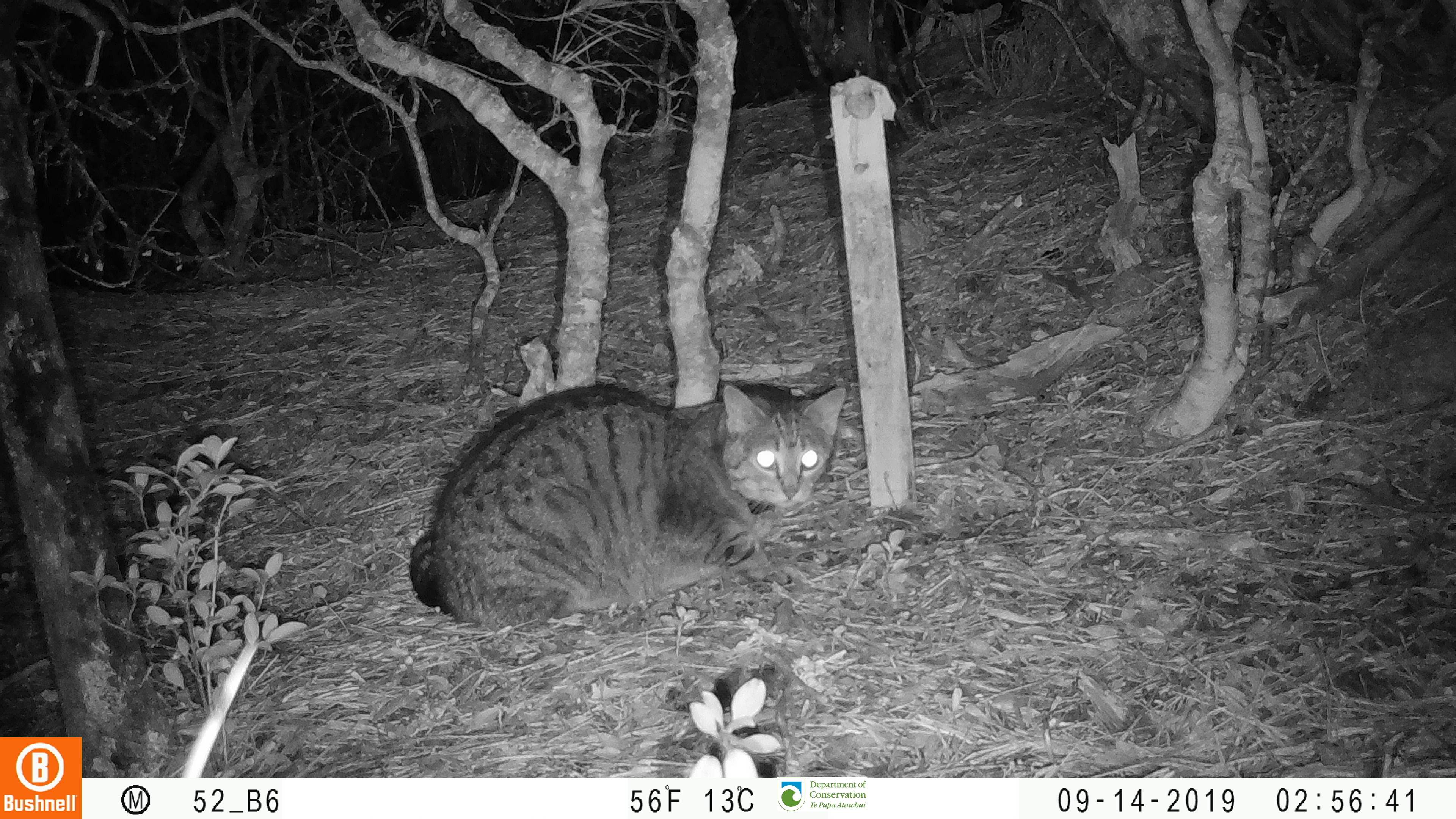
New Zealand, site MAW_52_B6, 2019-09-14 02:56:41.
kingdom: Animalia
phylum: Chordata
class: Mammalia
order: Carnivora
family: Felidae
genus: Felis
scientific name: Felis catus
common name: domestic cat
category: cat